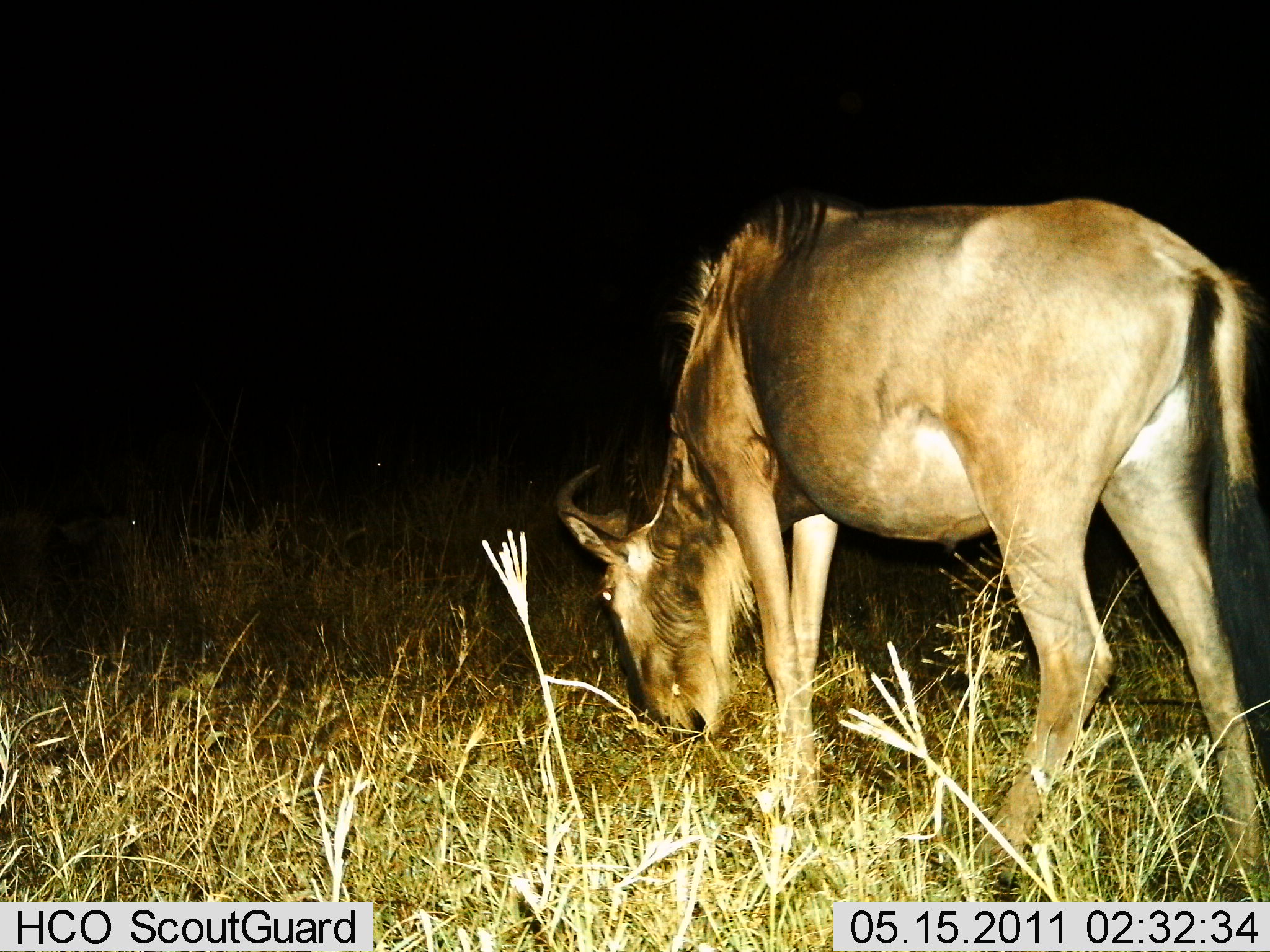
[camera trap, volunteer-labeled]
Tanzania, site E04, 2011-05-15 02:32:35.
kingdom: Animalia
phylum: Chordata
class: Mammalia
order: Artiodactyla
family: Bovidae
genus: Connochaetes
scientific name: Connochaetes taurinus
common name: blue wildebeest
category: wildebeest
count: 1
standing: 0%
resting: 0%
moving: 0%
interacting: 0%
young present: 0%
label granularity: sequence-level